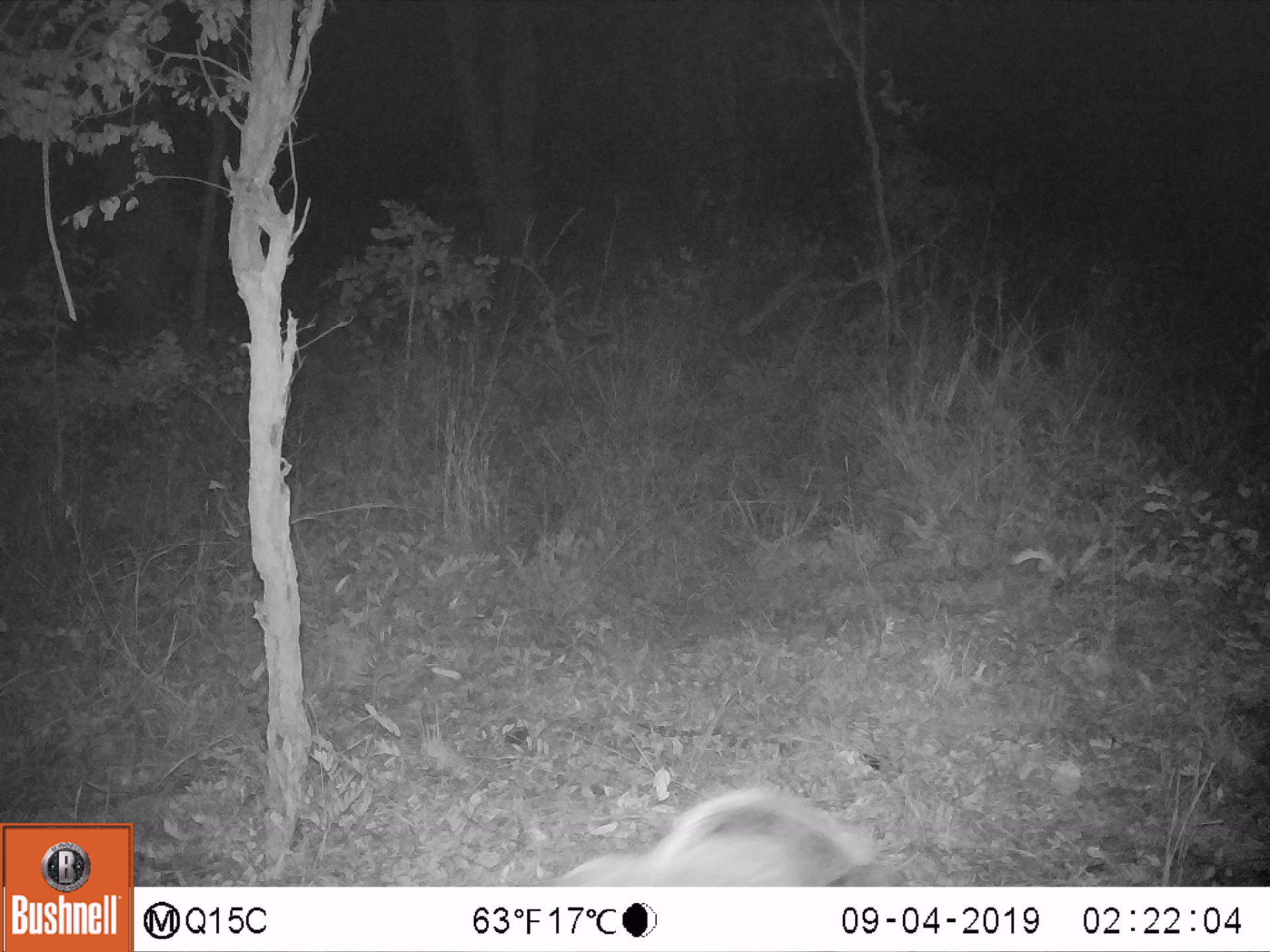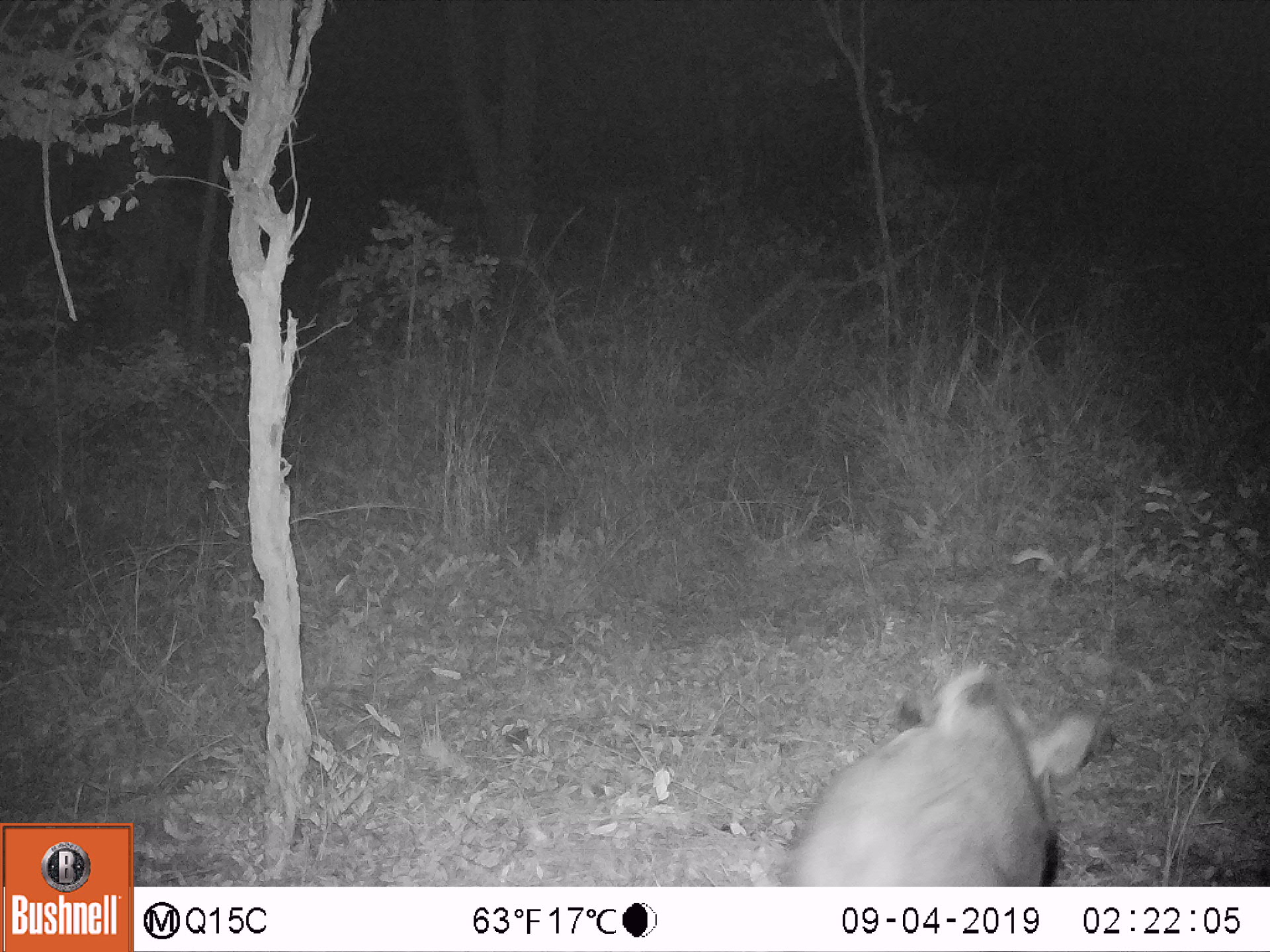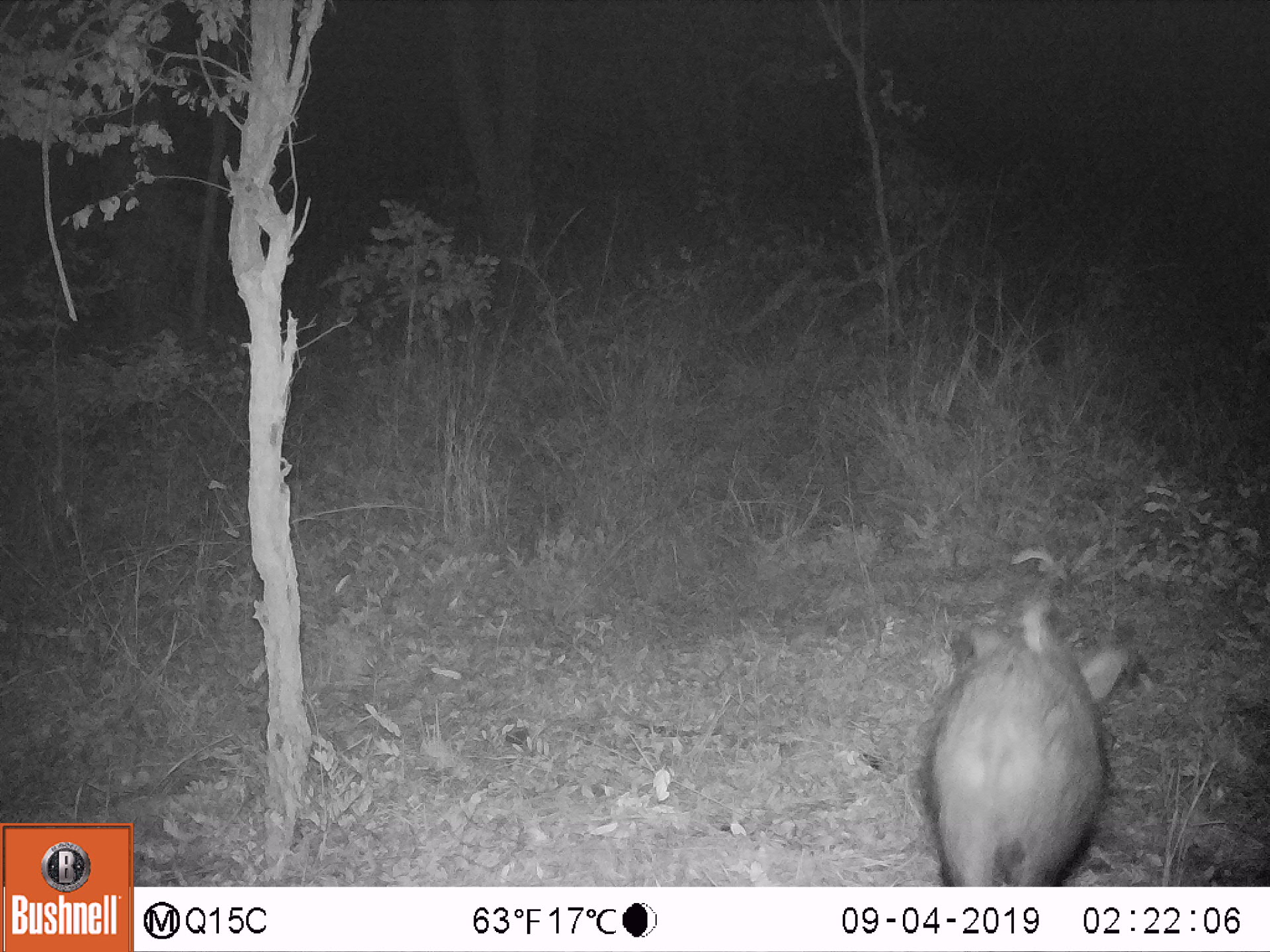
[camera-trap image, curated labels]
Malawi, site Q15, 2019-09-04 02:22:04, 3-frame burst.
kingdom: Animalia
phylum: Chordata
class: Mammalia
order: Artiodactyla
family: Suidae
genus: Potamochoerus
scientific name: Potamochoerus larvatus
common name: bushpig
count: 1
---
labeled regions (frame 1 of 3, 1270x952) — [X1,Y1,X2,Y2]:
bushpig: [541,779,897,883]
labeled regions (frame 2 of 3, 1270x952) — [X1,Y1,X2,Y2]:
bushpig: [779,667,1103,880]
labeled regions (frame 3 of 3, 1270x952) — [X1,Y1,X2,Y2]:
bushpig: [921,600,1139,885]